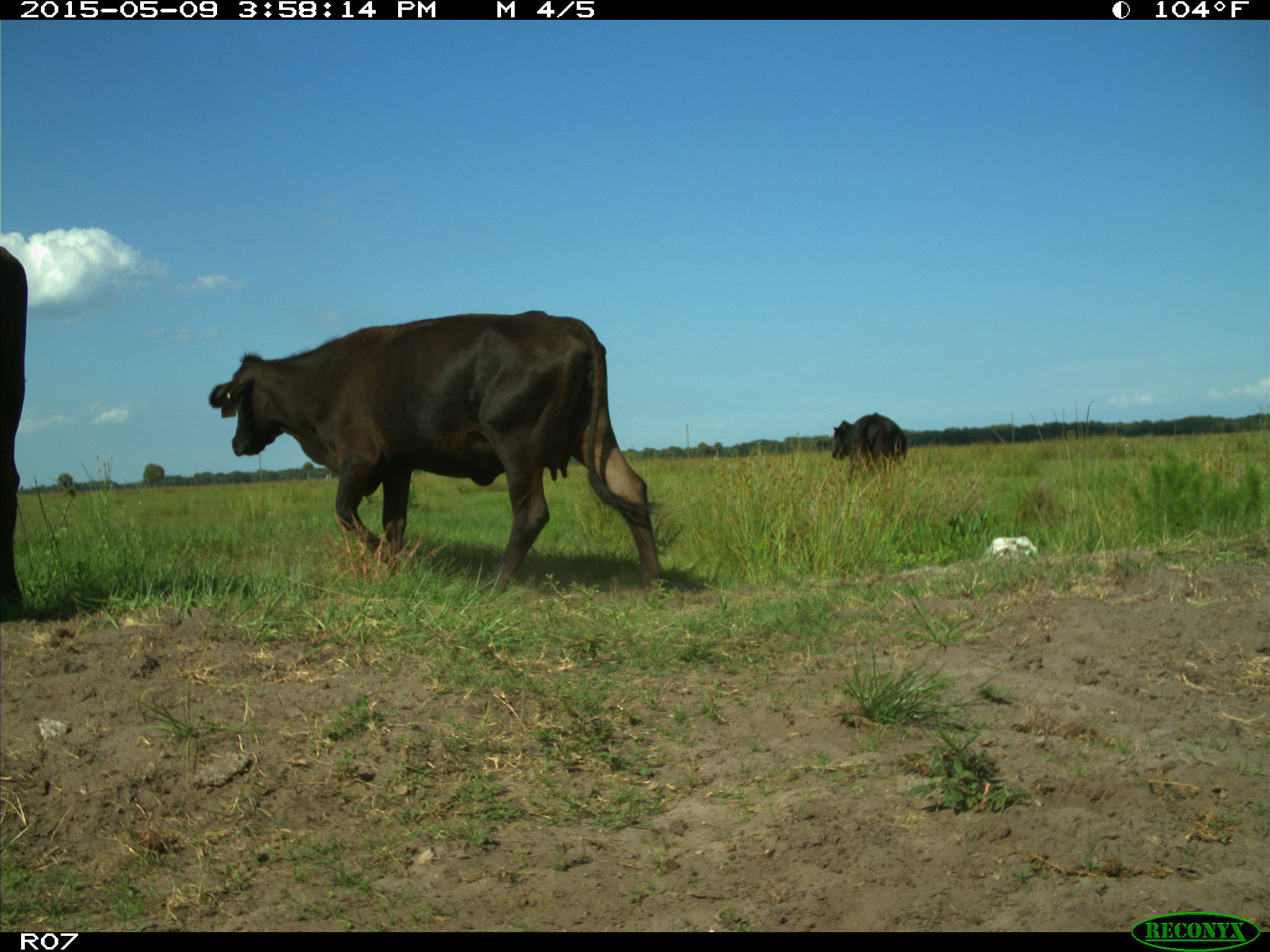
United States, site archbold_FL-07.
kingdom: Animalia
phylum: Chordata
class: Mammalia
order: Artiodactyla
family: Bovidae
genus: Bos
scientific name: Bos taurus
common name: domestic cow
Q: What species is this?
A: Bos taurus (domestic cow).